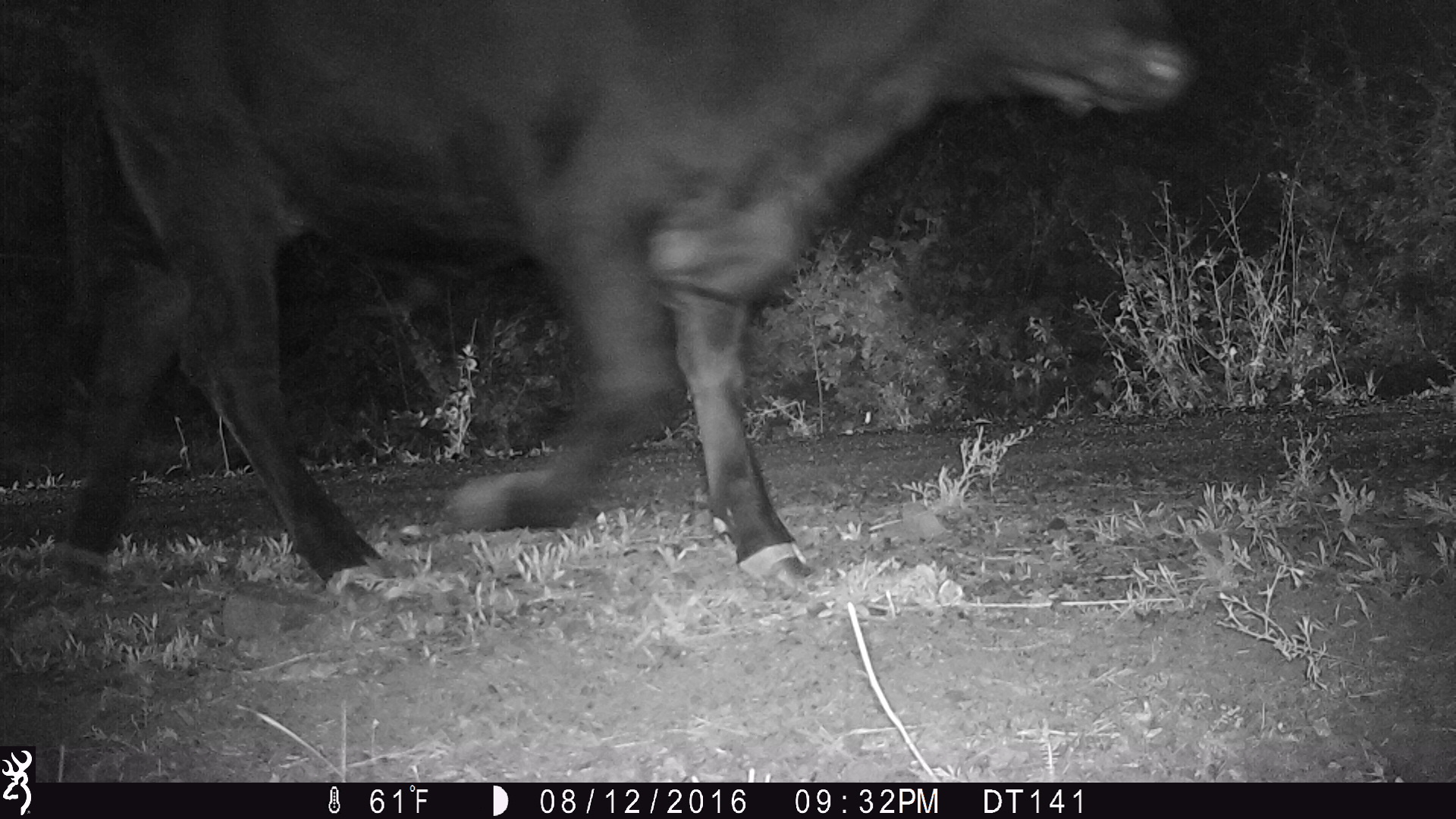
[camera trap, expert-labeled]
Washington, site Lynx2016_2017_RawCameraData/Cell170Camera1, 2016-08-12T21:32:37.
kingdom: Animalia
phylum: Chordata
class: Mammalia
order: Artiodactyla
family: Bovidae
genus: Bos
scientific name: Bos taurus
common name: domestic cattle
Domestic cattle (Bos taurus). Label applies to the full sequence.